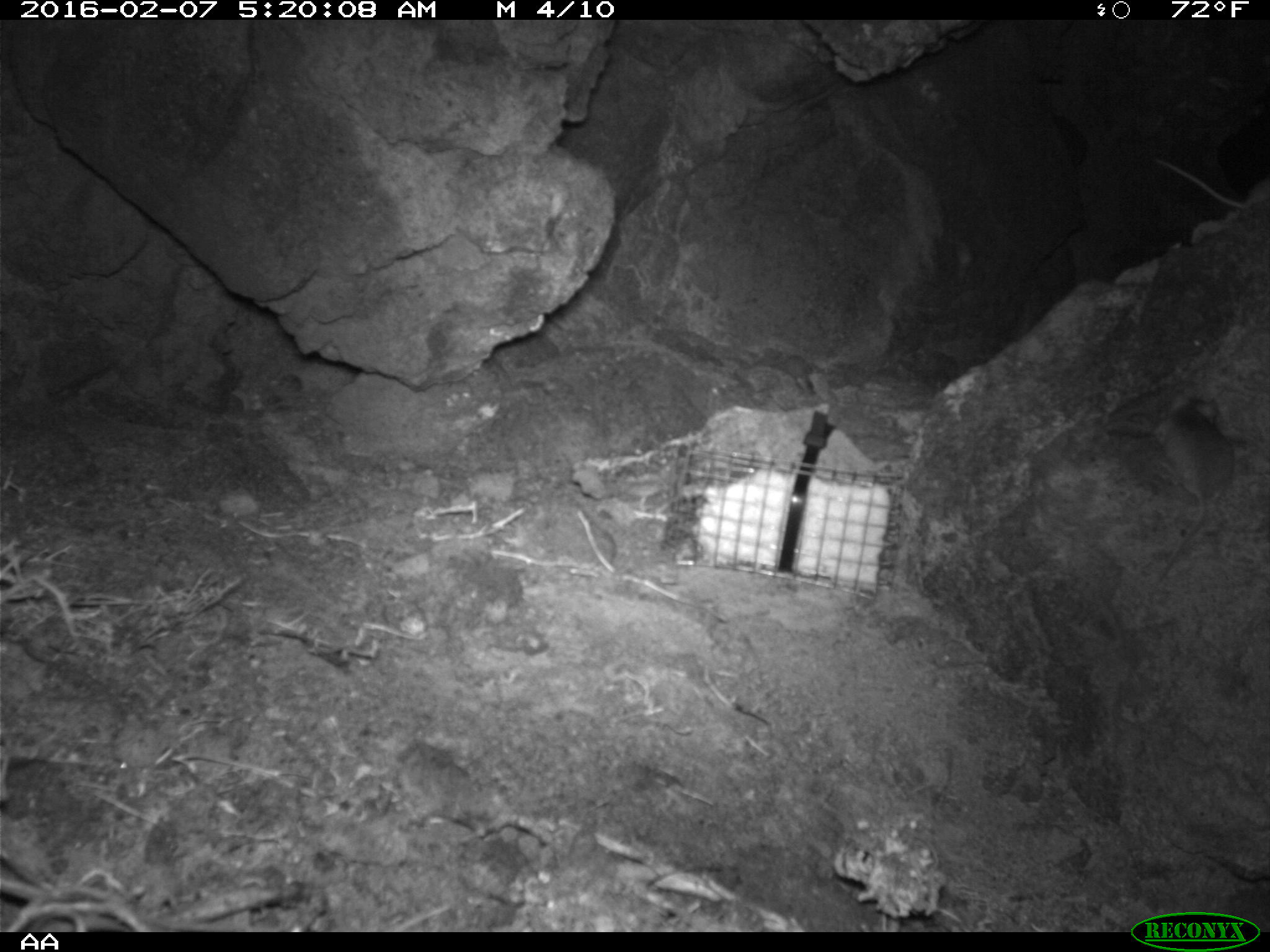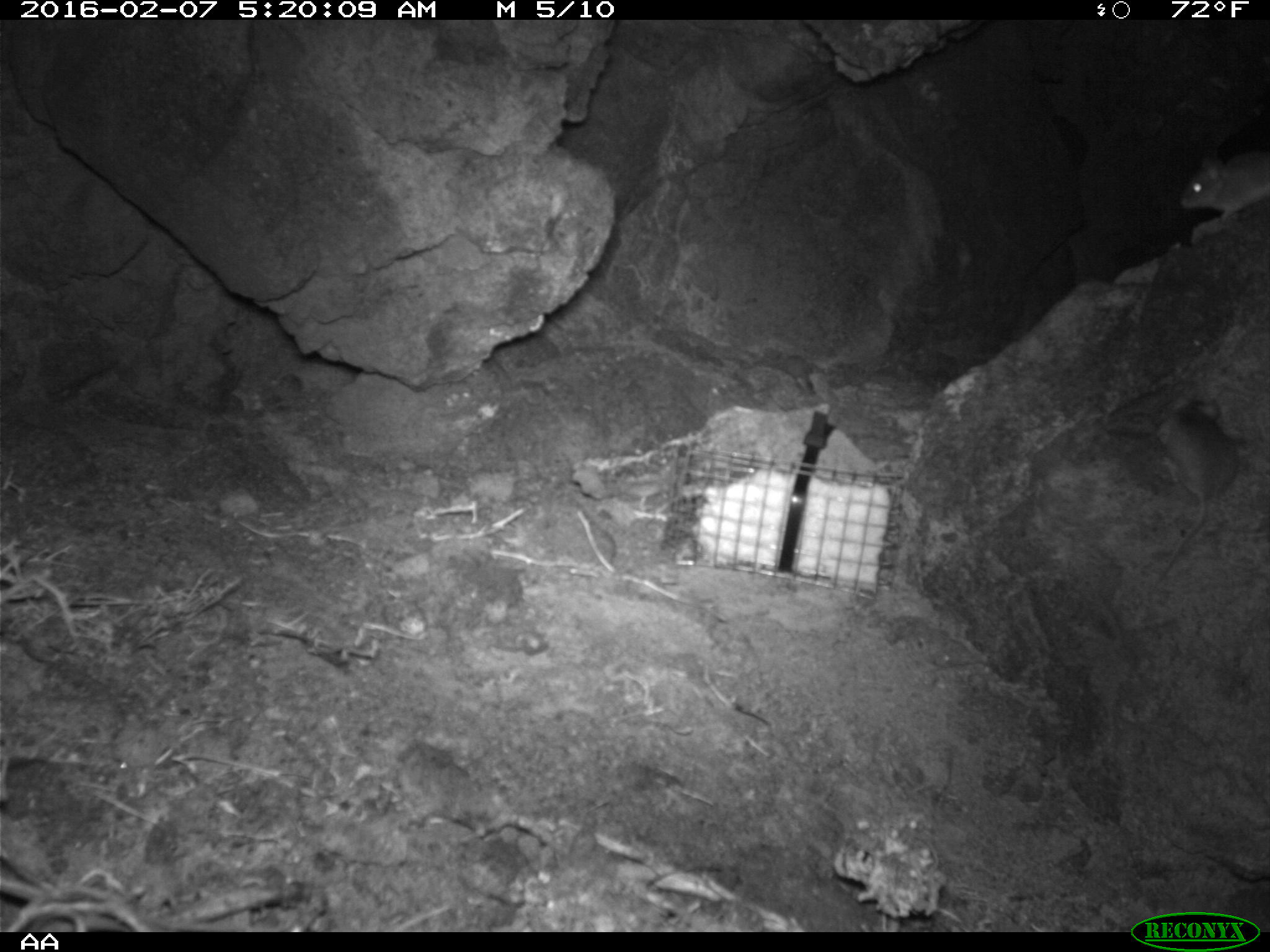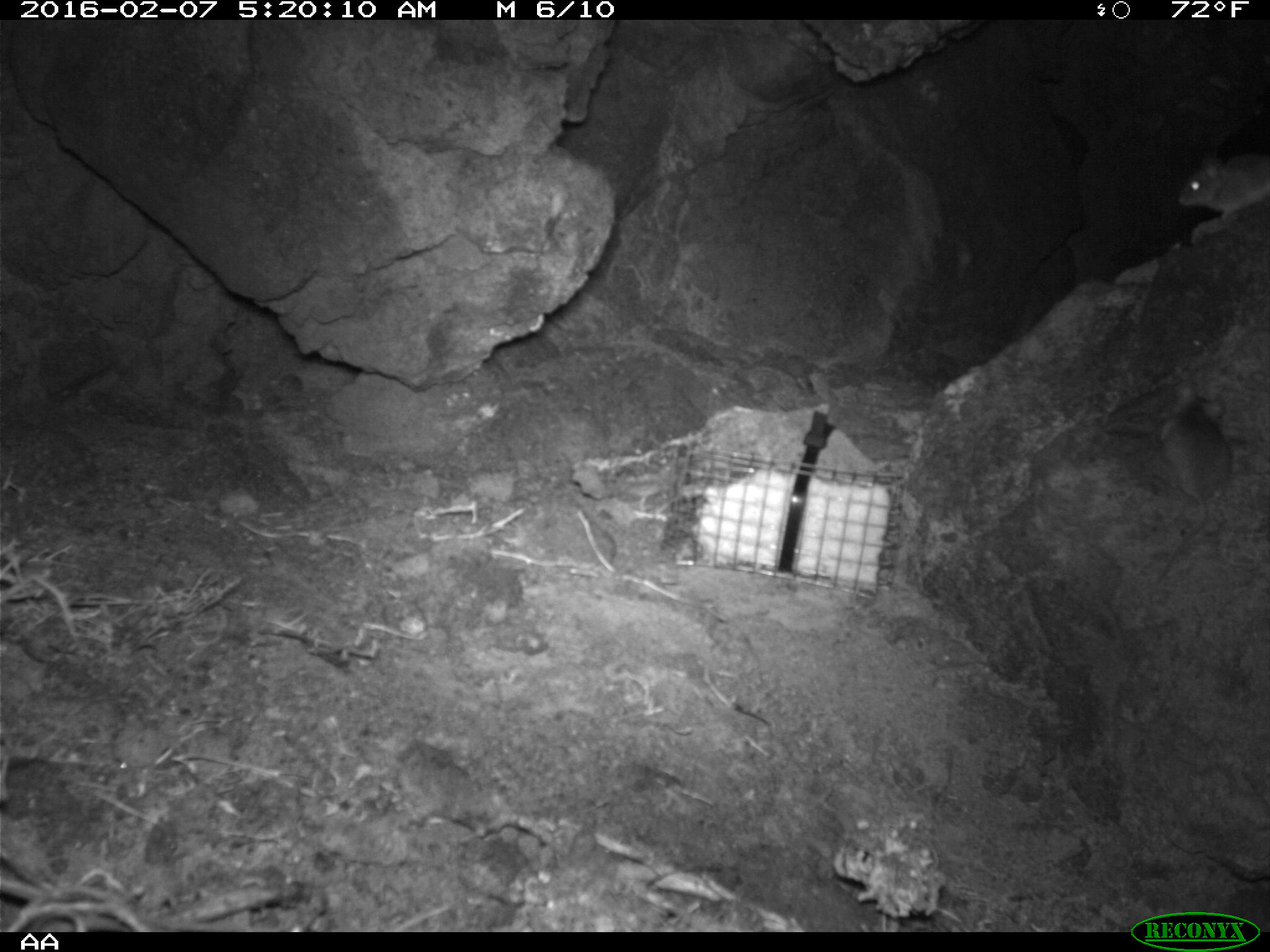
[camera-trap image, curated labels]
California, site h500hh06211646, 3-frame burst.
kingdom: Animalia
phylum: Chordata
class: Mammalia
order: Rodentia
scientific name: Rodentia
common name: rodent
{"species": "rodent (Rodentia)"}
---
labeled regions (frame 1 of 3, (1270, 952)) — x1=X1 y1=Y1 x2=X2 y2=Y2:
rodent: x1=1132 y1=386 x2=1230 y2=623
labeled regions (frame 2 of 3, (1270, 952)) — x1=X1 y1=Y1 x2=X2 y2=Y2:
rodent: x1=1151 y1=405 x2=1238 y2=592; x1=1181 y1=148 x2=1269 y2=224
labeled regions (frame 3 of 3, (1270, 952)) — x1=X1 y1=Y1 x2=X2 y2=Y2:
rodent: x1=1150 y1=381 x2=1232 y2=584; x1=1177 y1=152 x2=1269 y2=224